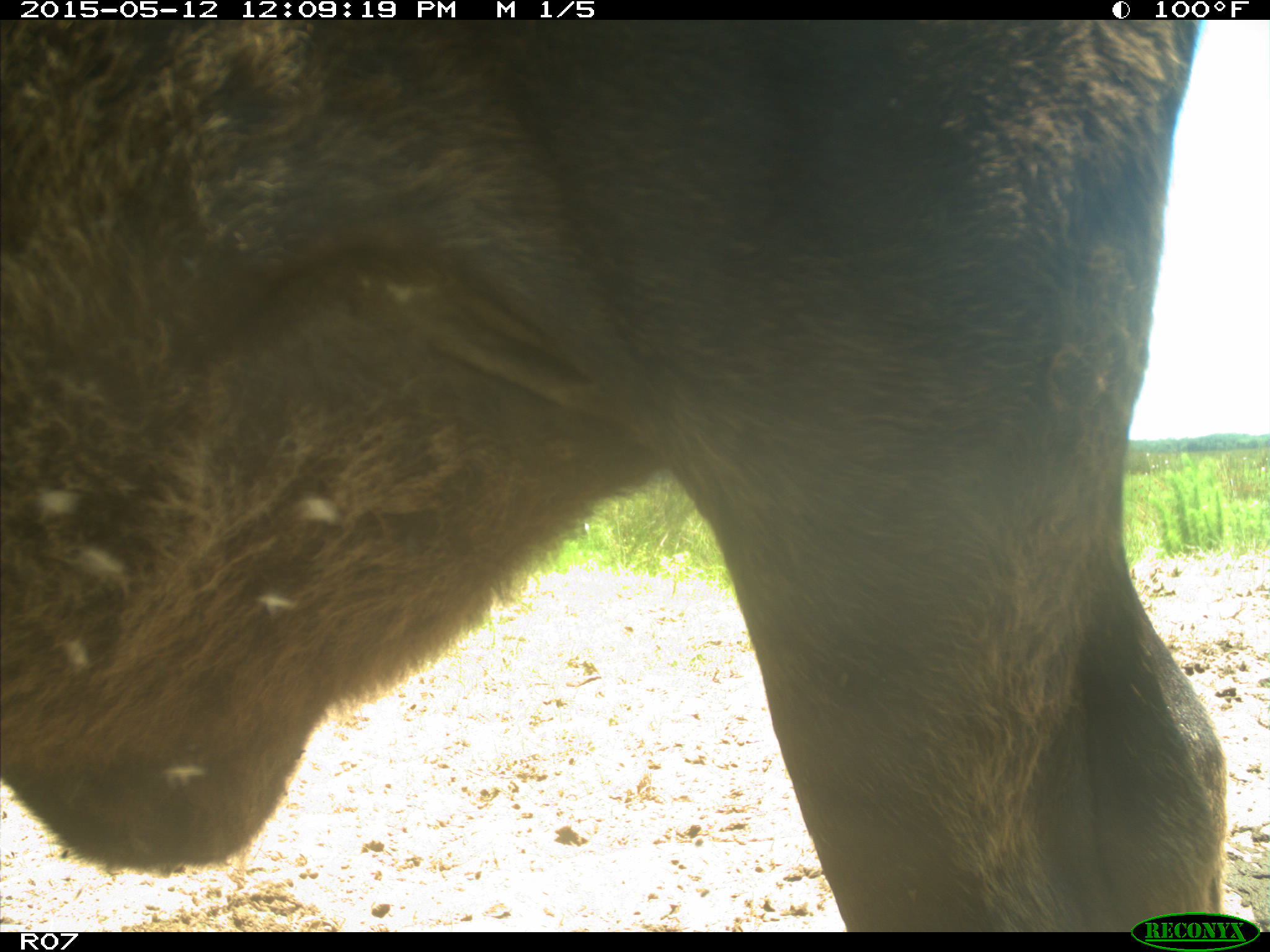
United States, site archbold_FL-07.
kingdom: Animalia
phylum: Chordata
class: Mammalia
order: Artiodactyla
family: Bovidae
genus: Bos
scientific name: Bos taurus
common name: domestic cow